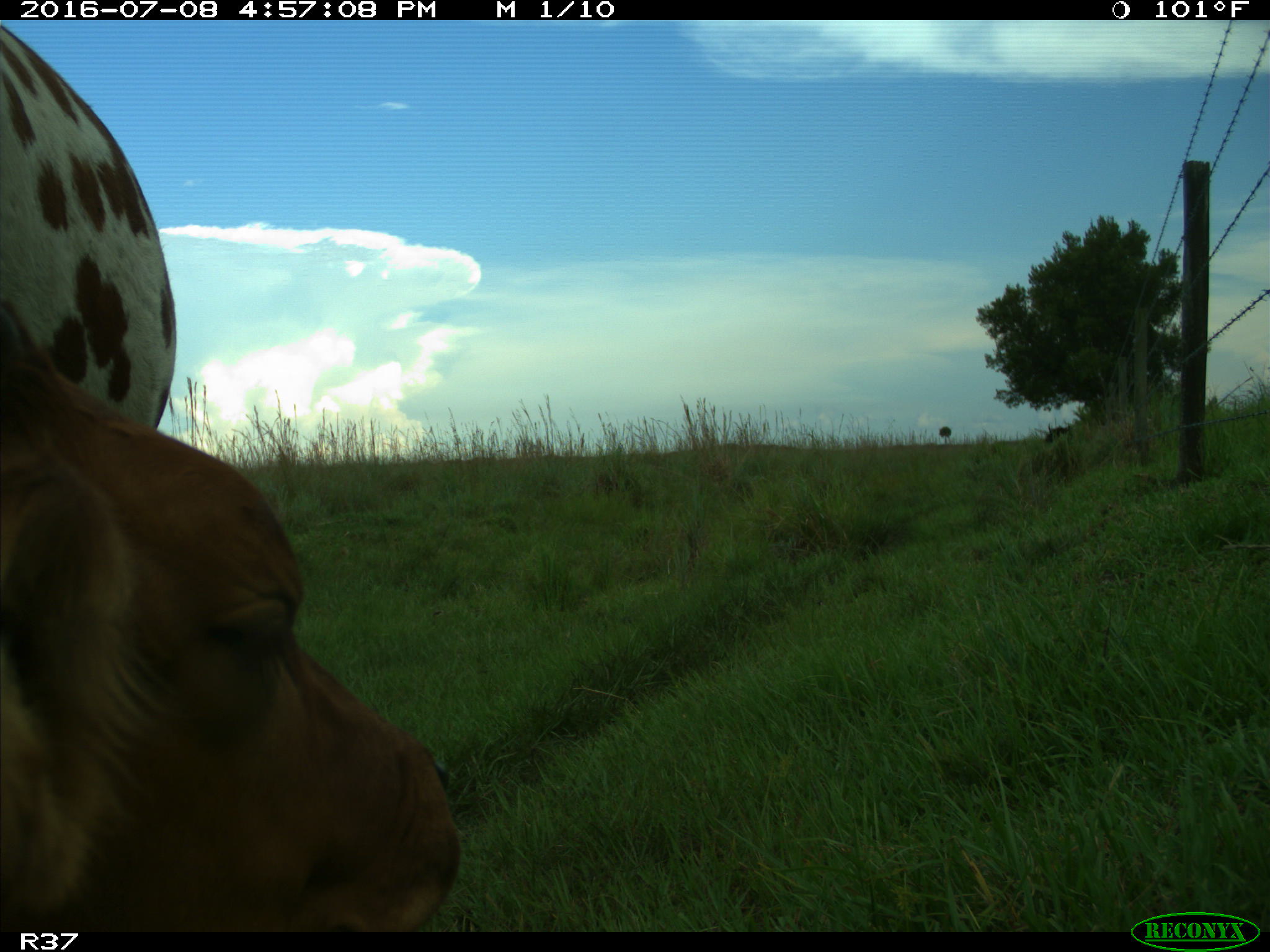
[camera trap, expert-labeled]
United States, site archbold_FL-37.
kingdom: Animalia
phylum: Chordata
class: Mammalia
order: Artiodactyla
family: Bovidae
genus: Bos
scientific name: Bos taurus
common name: domestic cow